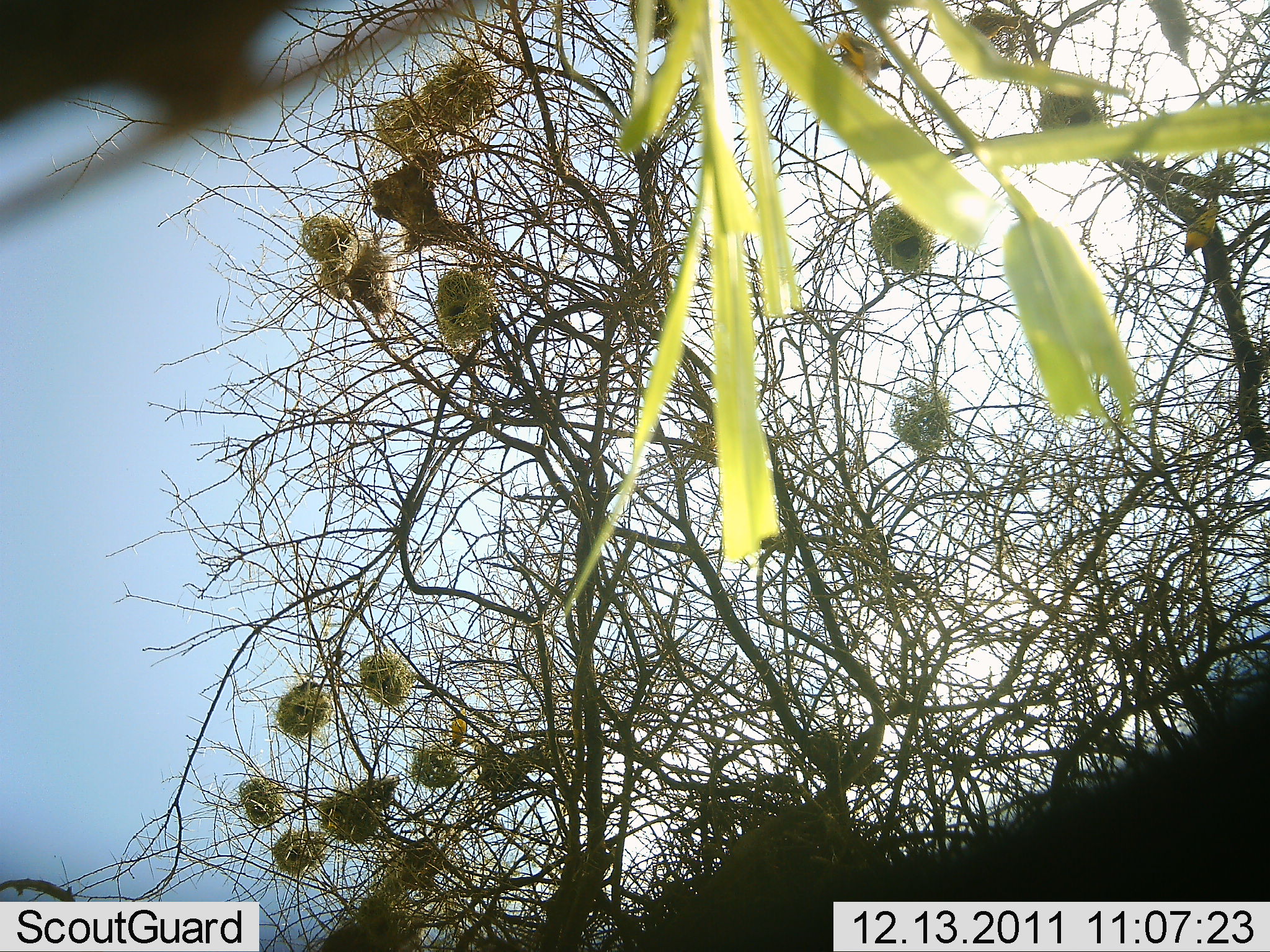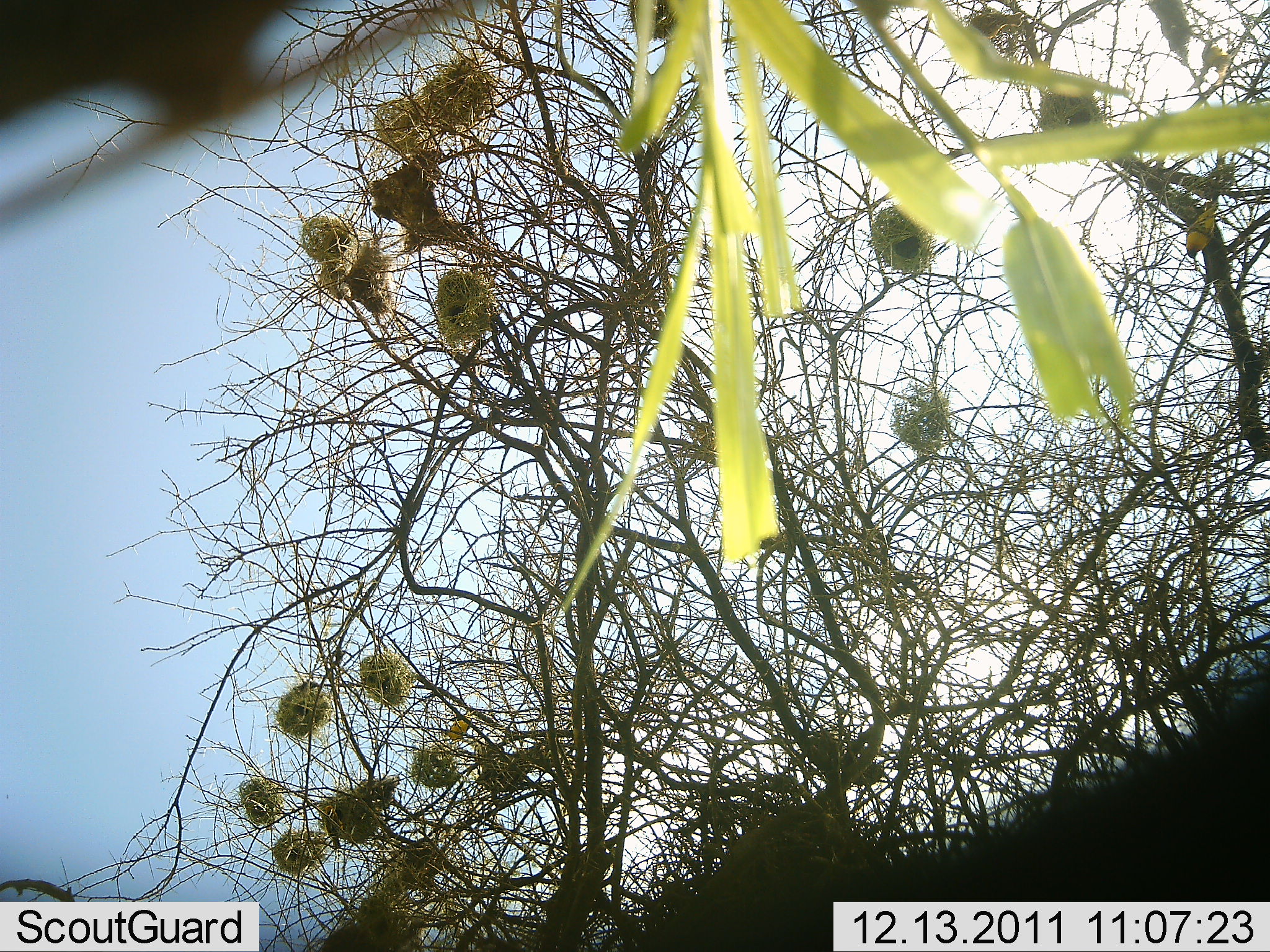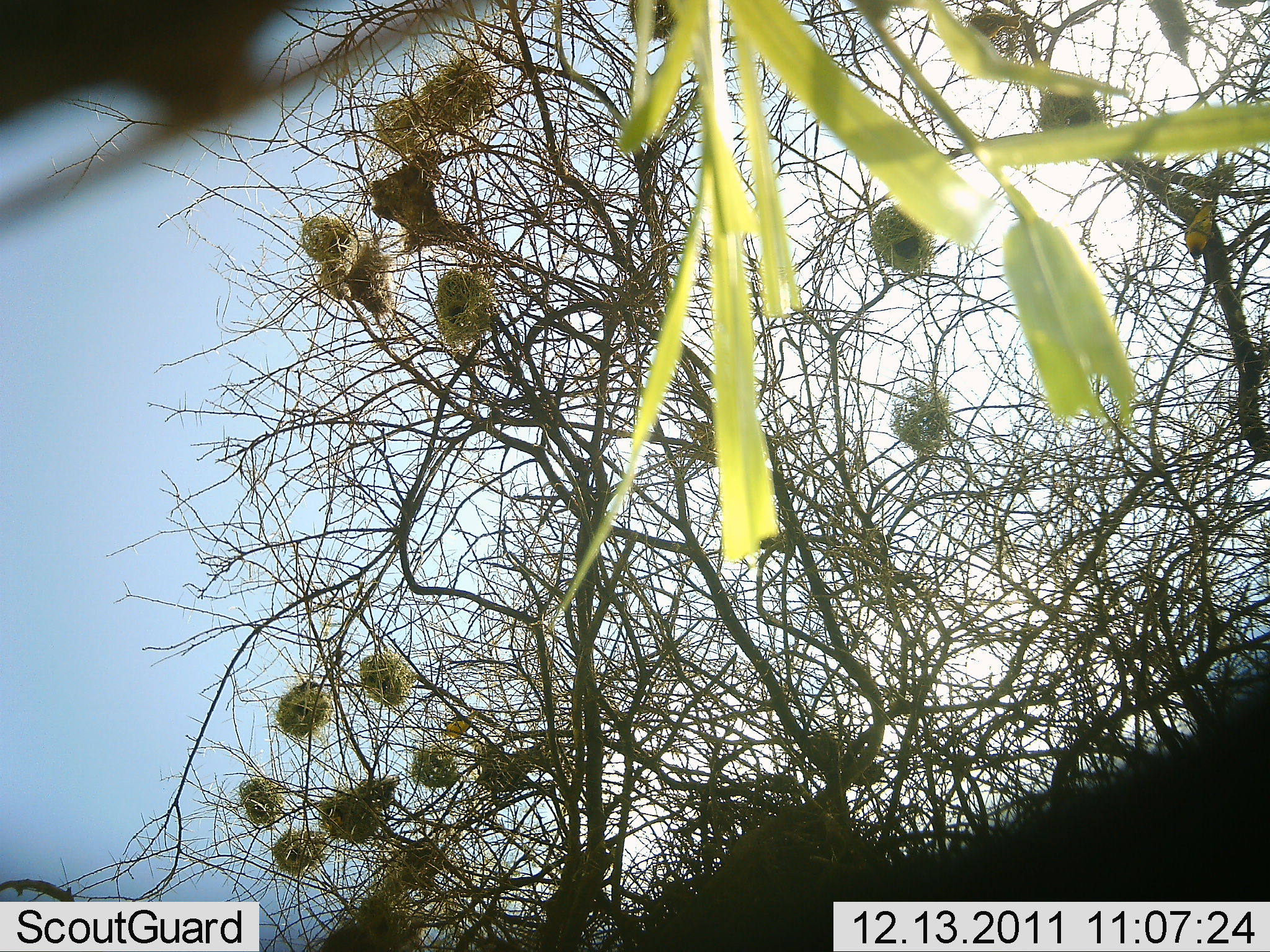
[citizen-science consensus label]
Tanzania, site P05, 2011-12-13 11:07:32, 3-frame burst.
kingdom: Animalia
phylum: Chordata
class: Aves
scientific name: Aves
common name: bird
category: otherbird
Otherbird (bird) (Aves), count 3. Behavior (volunteer vote fractions): standing 40%, resting 40%, moving 60%, interacting 0%. Young present (vote fraction): 0%. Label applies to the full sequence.